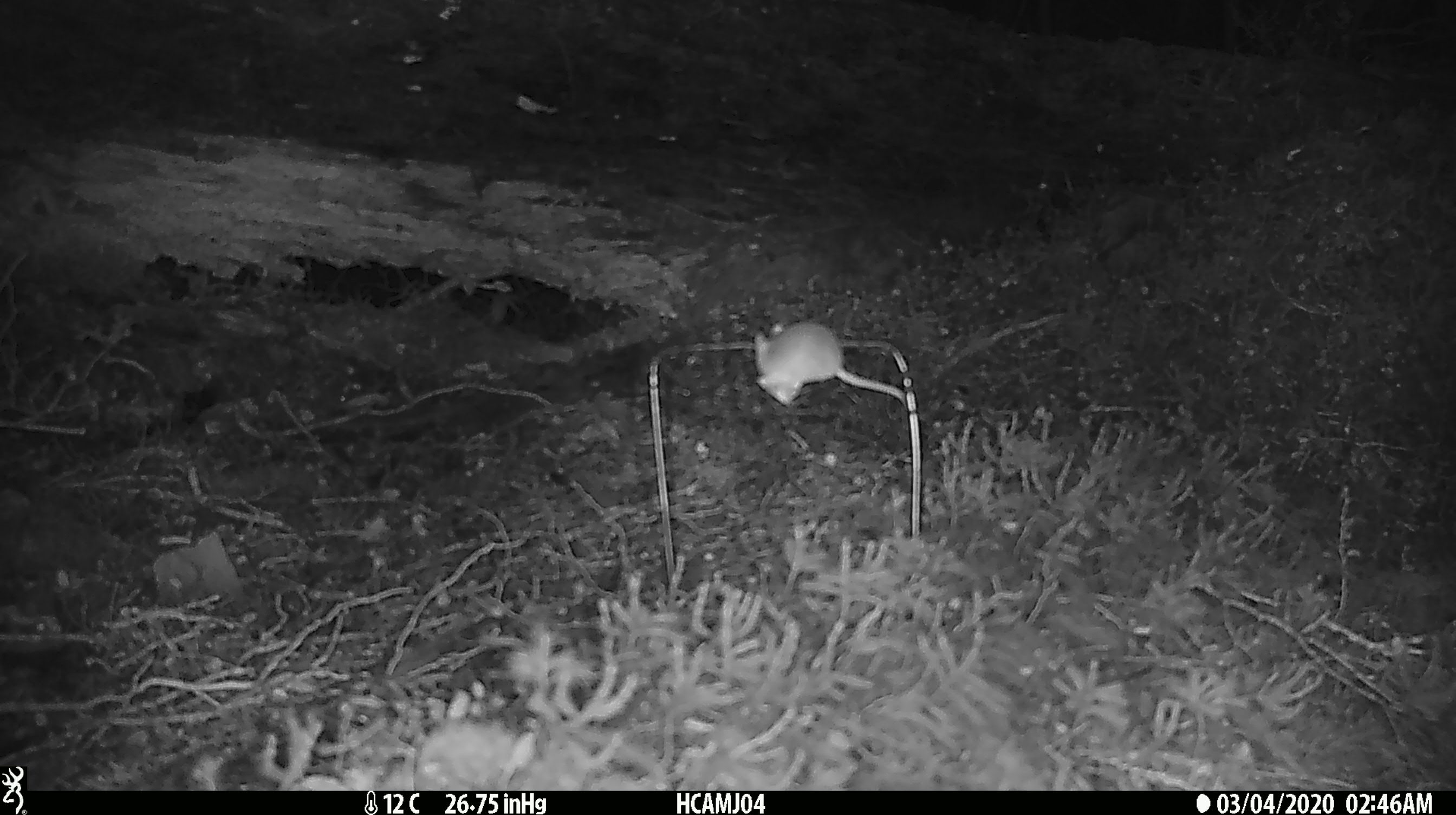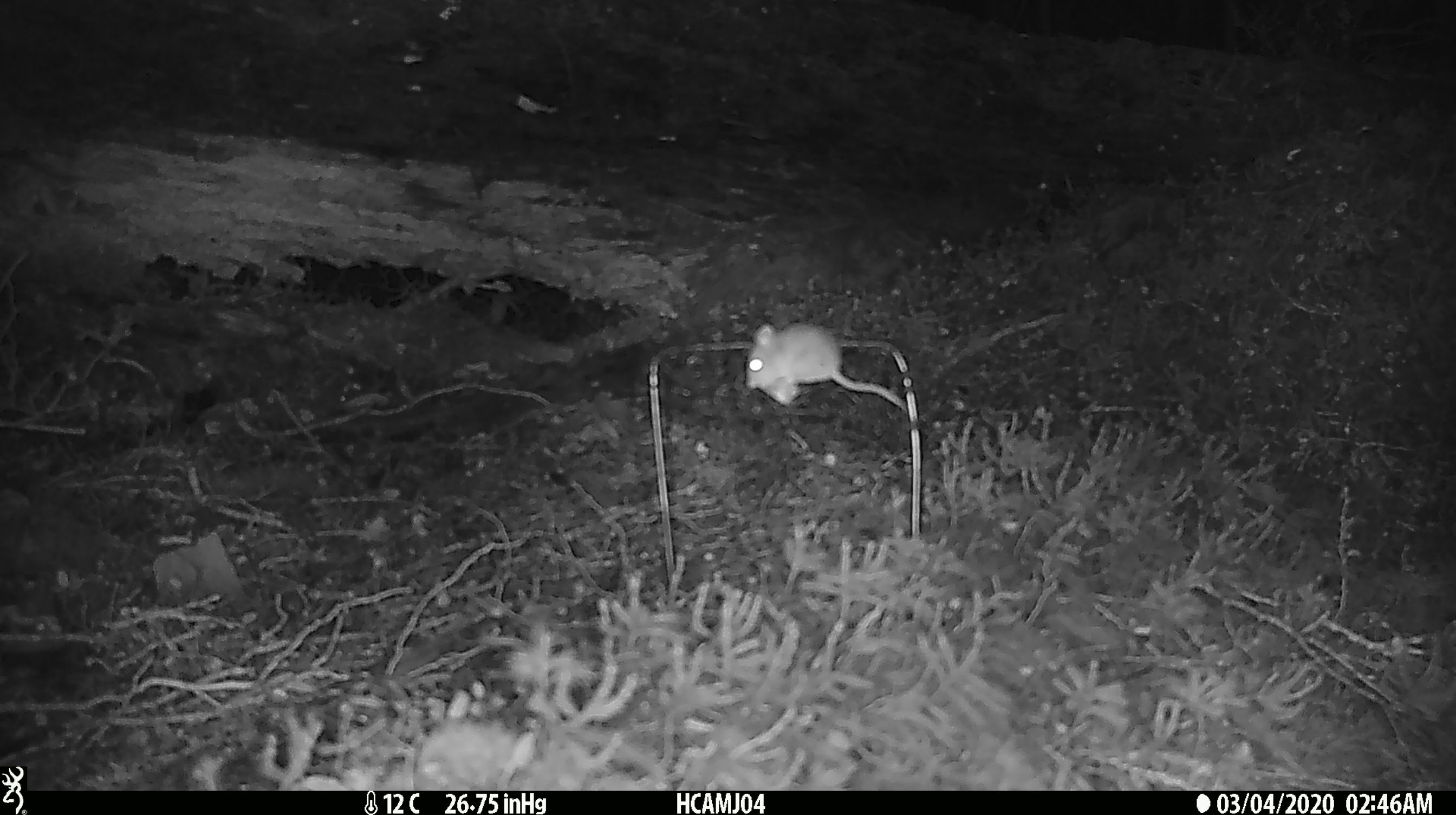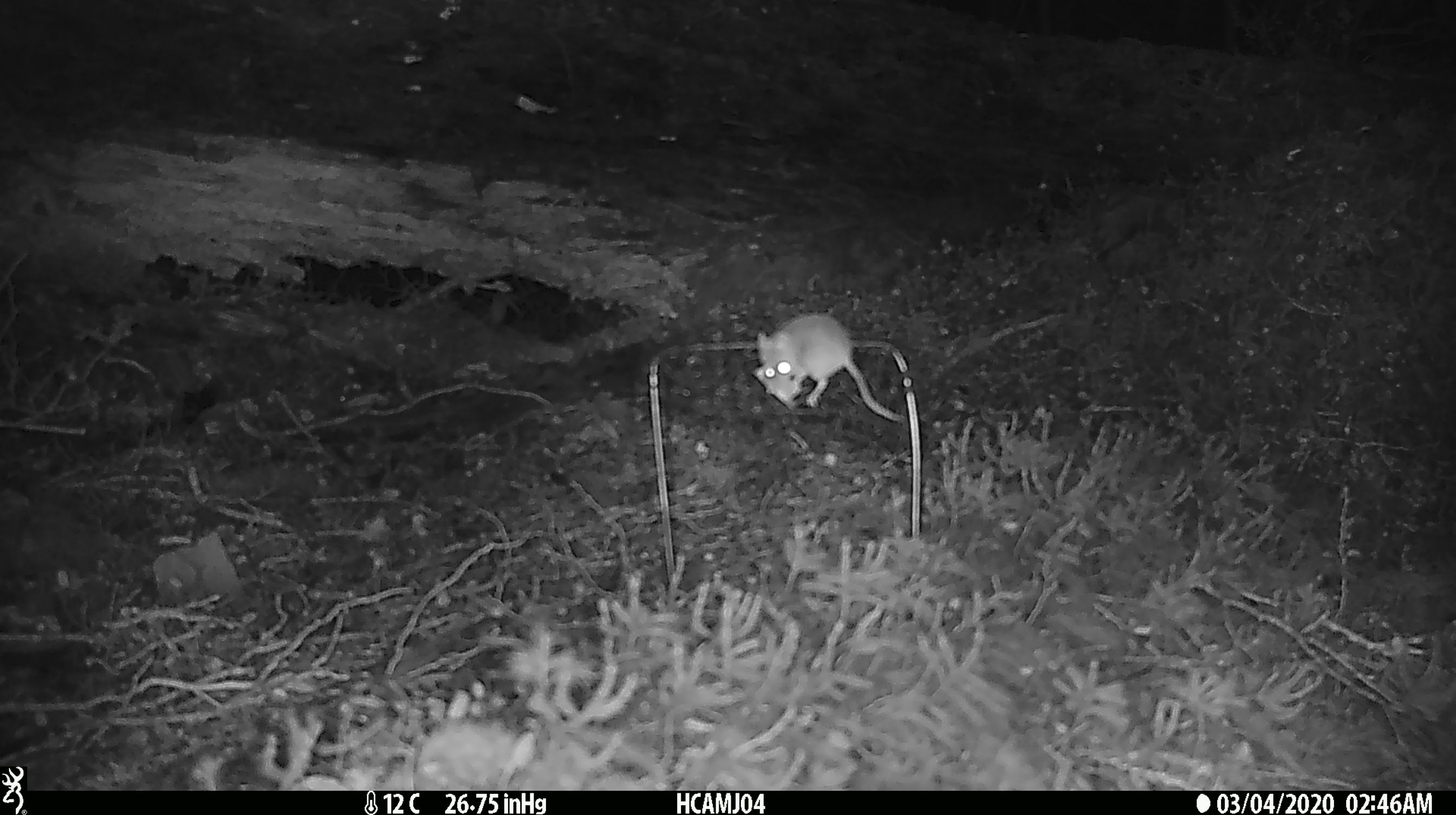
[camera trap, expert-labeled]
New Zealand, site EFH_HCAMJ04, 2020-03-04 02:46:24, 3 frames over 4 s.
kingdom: Animalia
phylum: Chordata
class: Mammalia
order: Rodentia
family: Muridae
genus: Mus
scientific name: Mus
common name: mouse